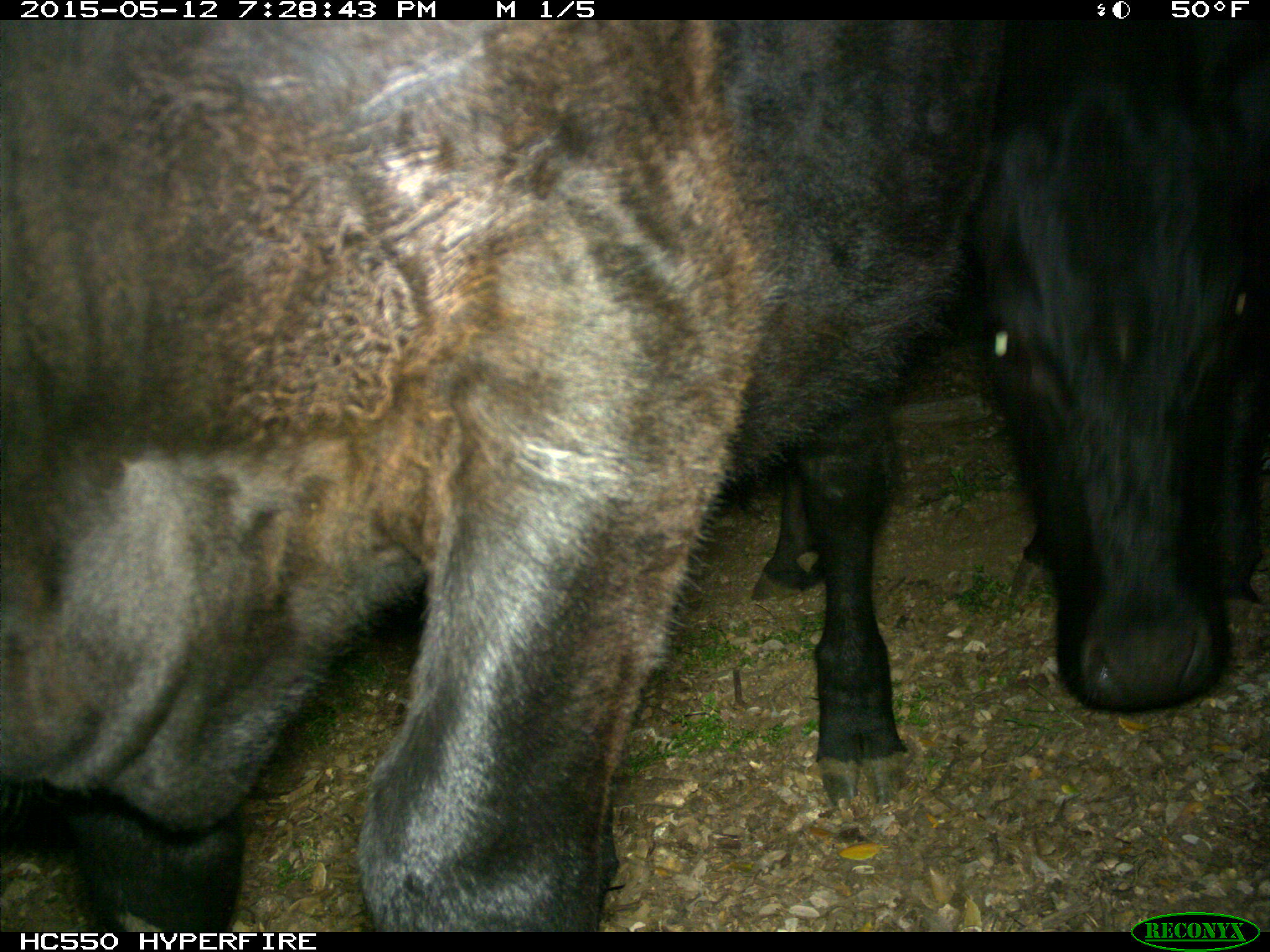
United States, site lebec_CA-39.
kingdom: Animalia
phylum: Chordata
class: Mammalia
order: Artiodactyla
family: Bovidae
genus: Bos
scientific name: Bos taurus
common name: domestic cow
Bos taurus (domestic cow).